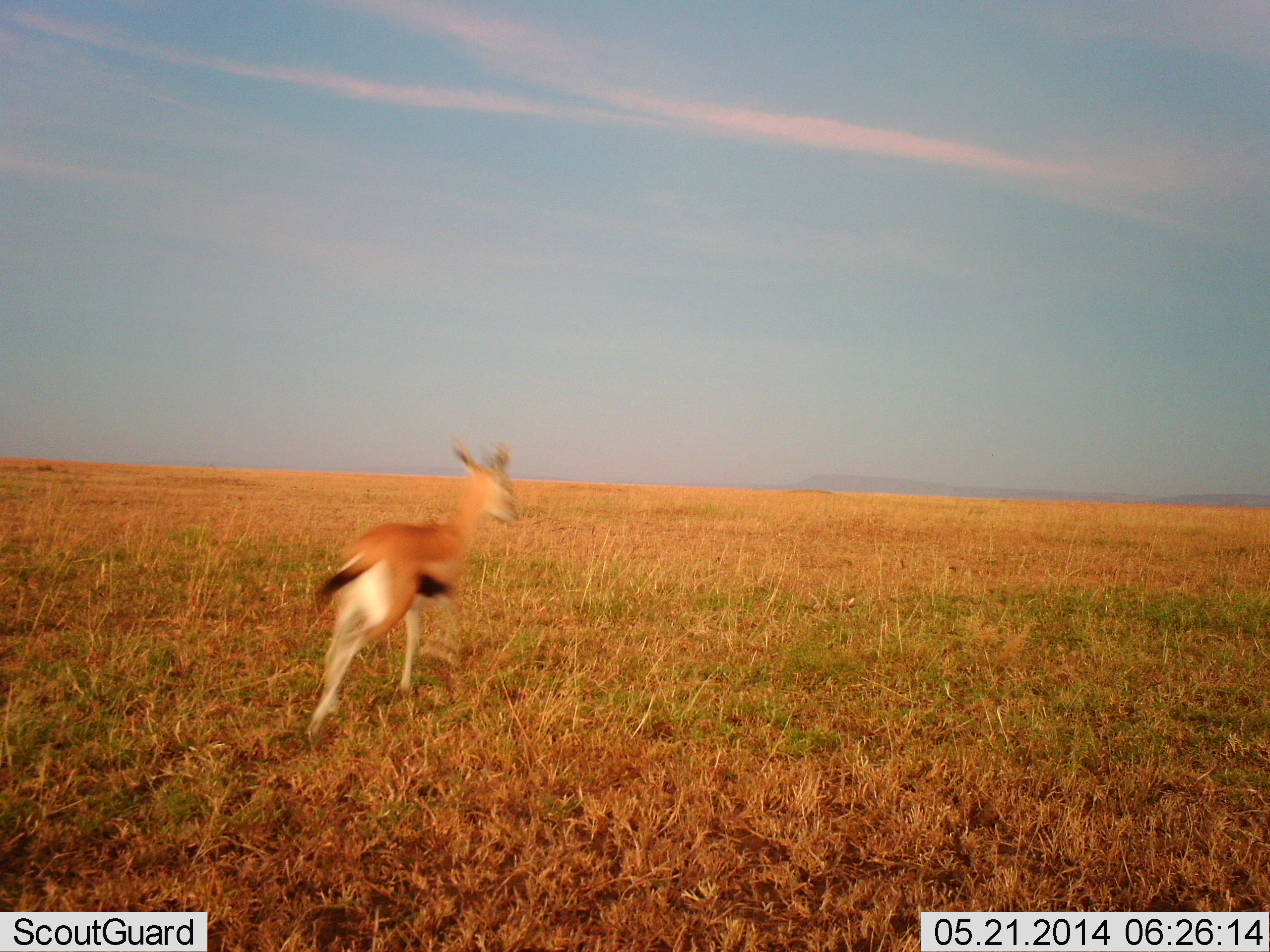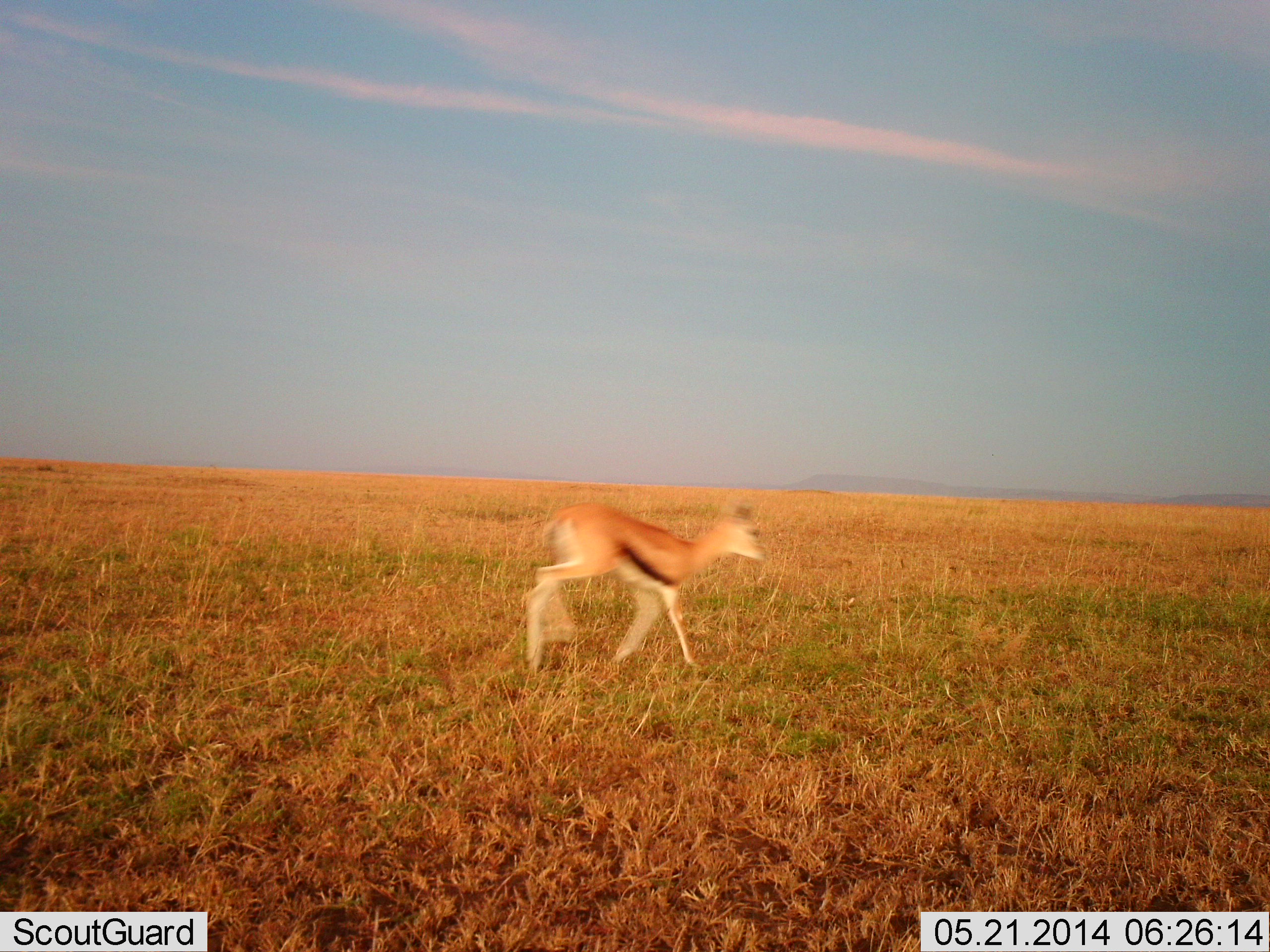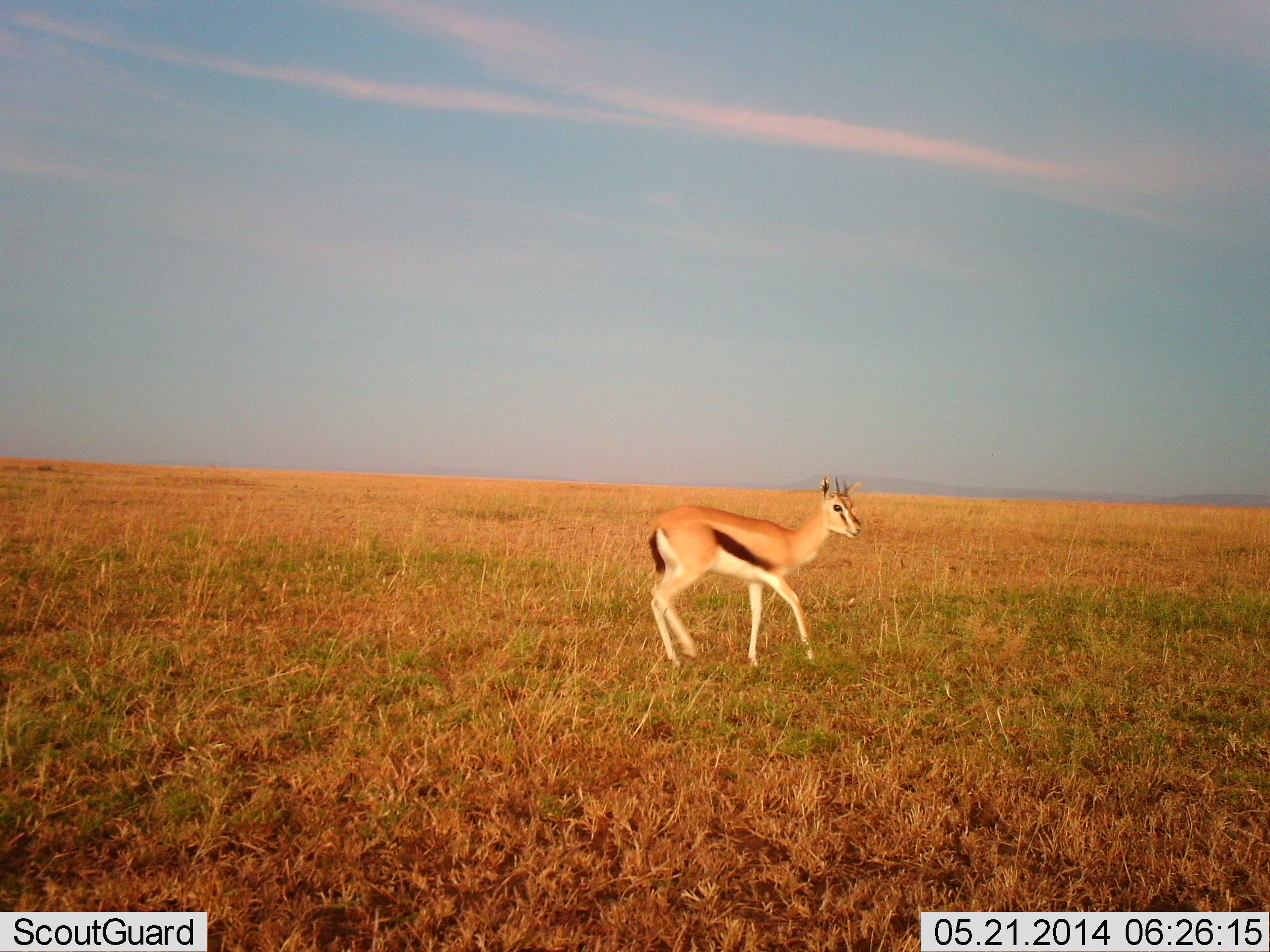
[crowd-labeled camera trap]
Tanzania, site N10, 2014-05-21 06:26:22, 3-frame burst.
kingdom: Animalia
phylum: Chordata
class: Mammalia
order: Artiodactyla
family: Bovidae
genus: Eudorcas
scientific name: Eudorcas thomsonii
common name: thomson's gazelle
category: gazellethomsons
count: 1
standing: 3%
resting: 0%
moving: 100%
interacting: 0%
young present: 6%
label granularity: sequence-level